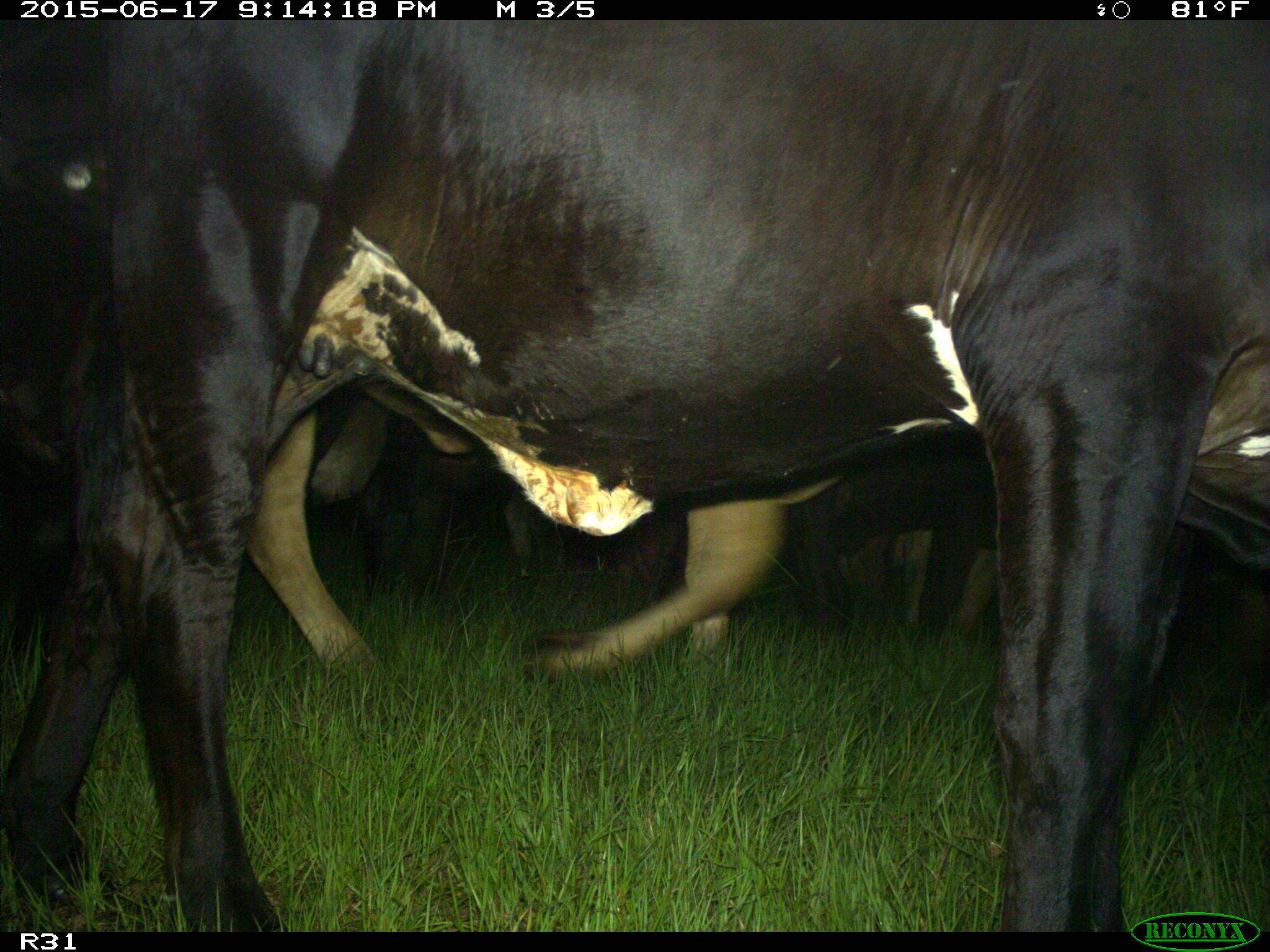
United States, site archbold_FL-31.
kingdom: Animalia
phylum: Chordata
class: Mammalia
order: Artiodactyla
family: Bovidae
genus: Bos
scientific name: Bos taurus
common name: domestic cow